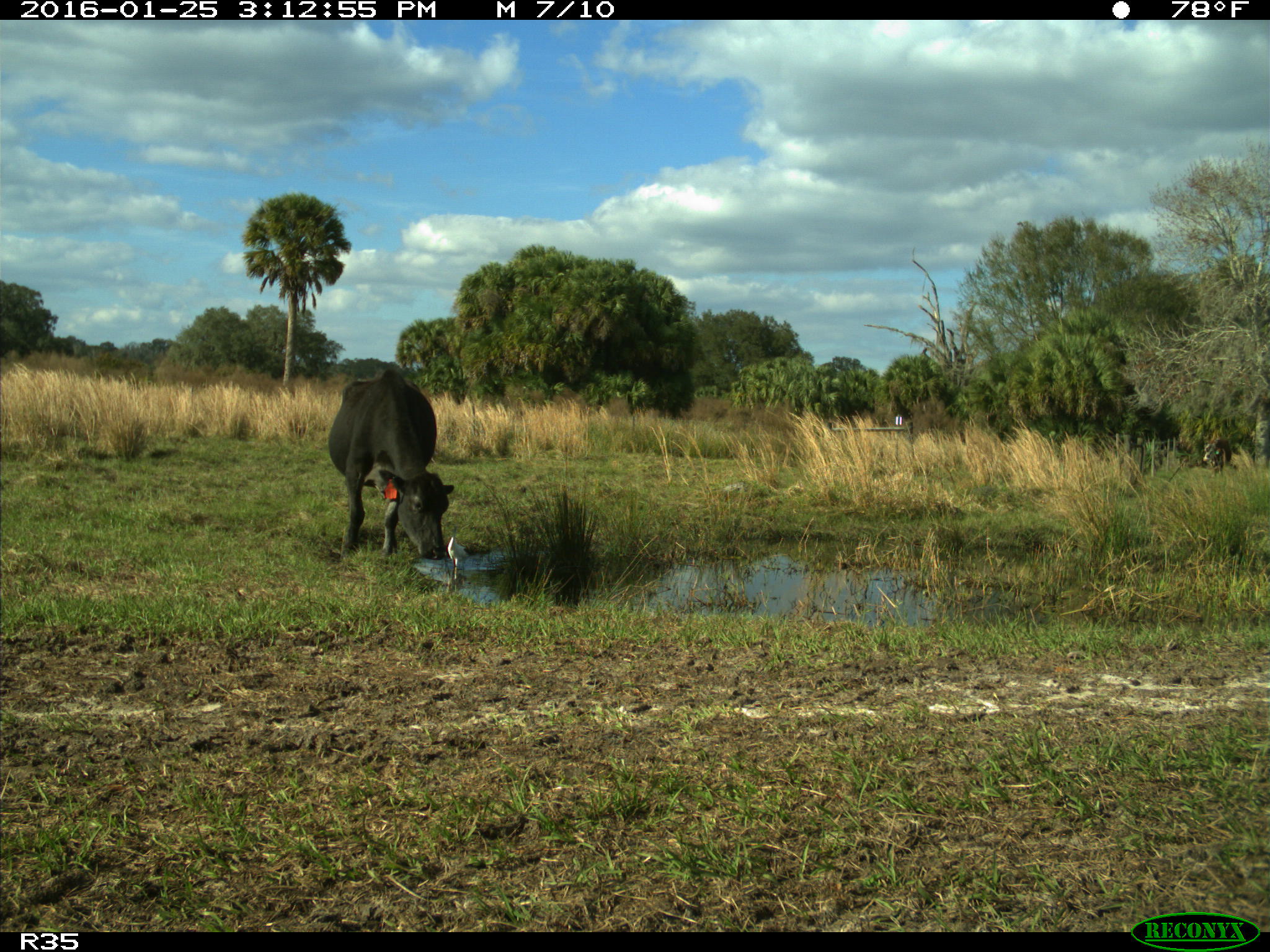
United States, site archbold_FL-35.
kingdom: Animalia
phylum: Chordata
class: Mammalia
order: Artiodactyla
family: Bovidae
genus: Bos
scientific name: Bos taurus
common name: domestic cow